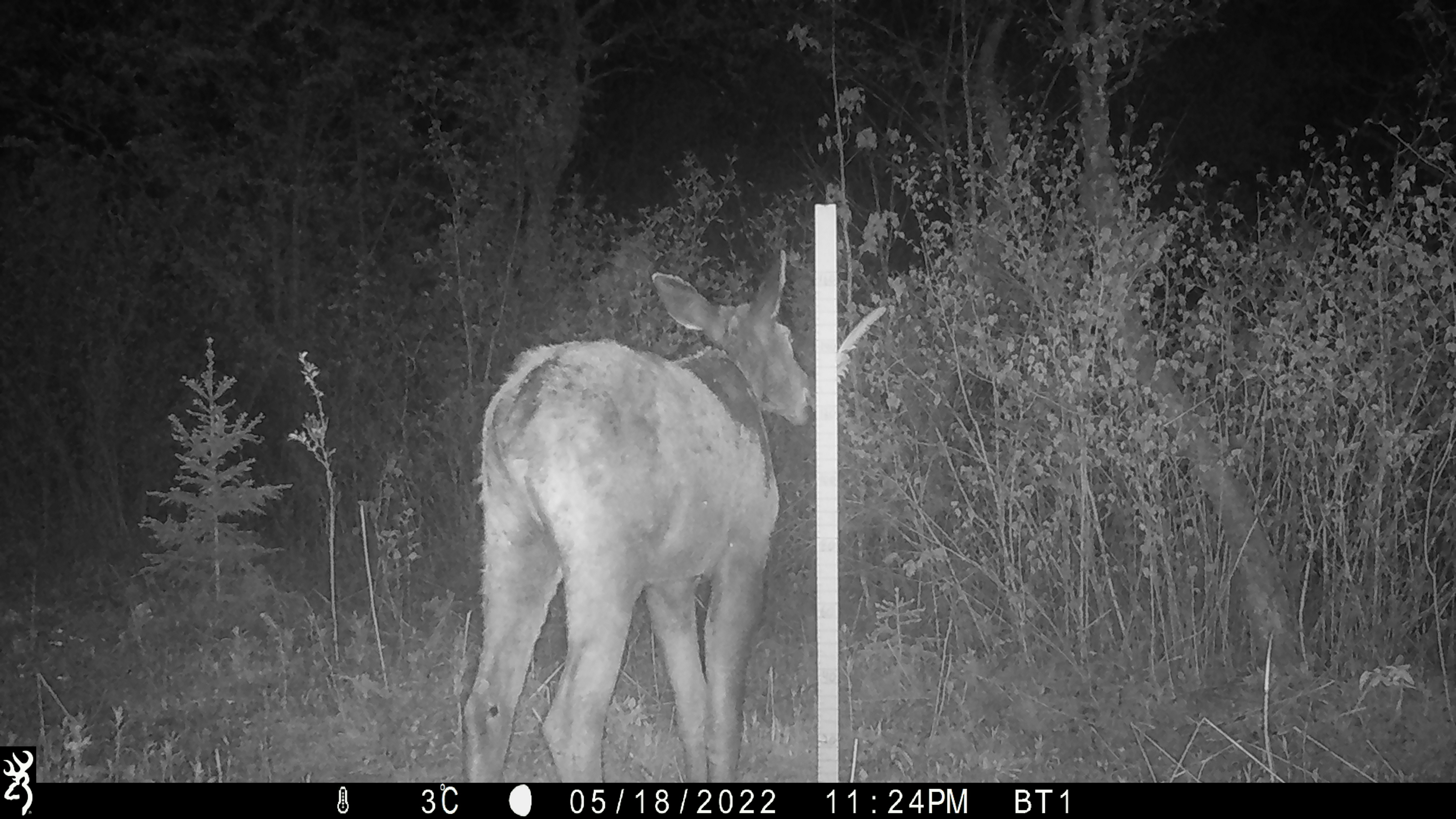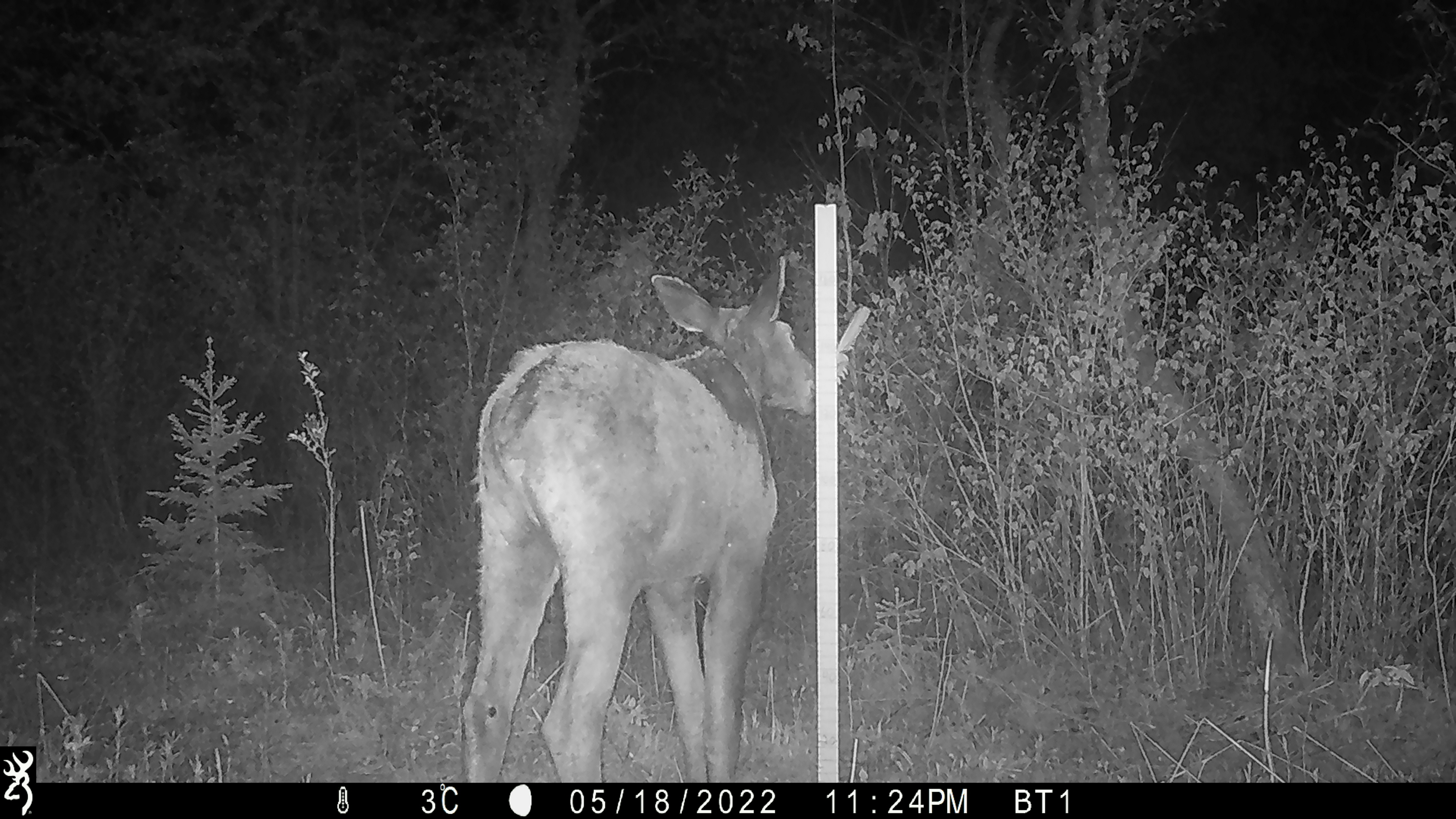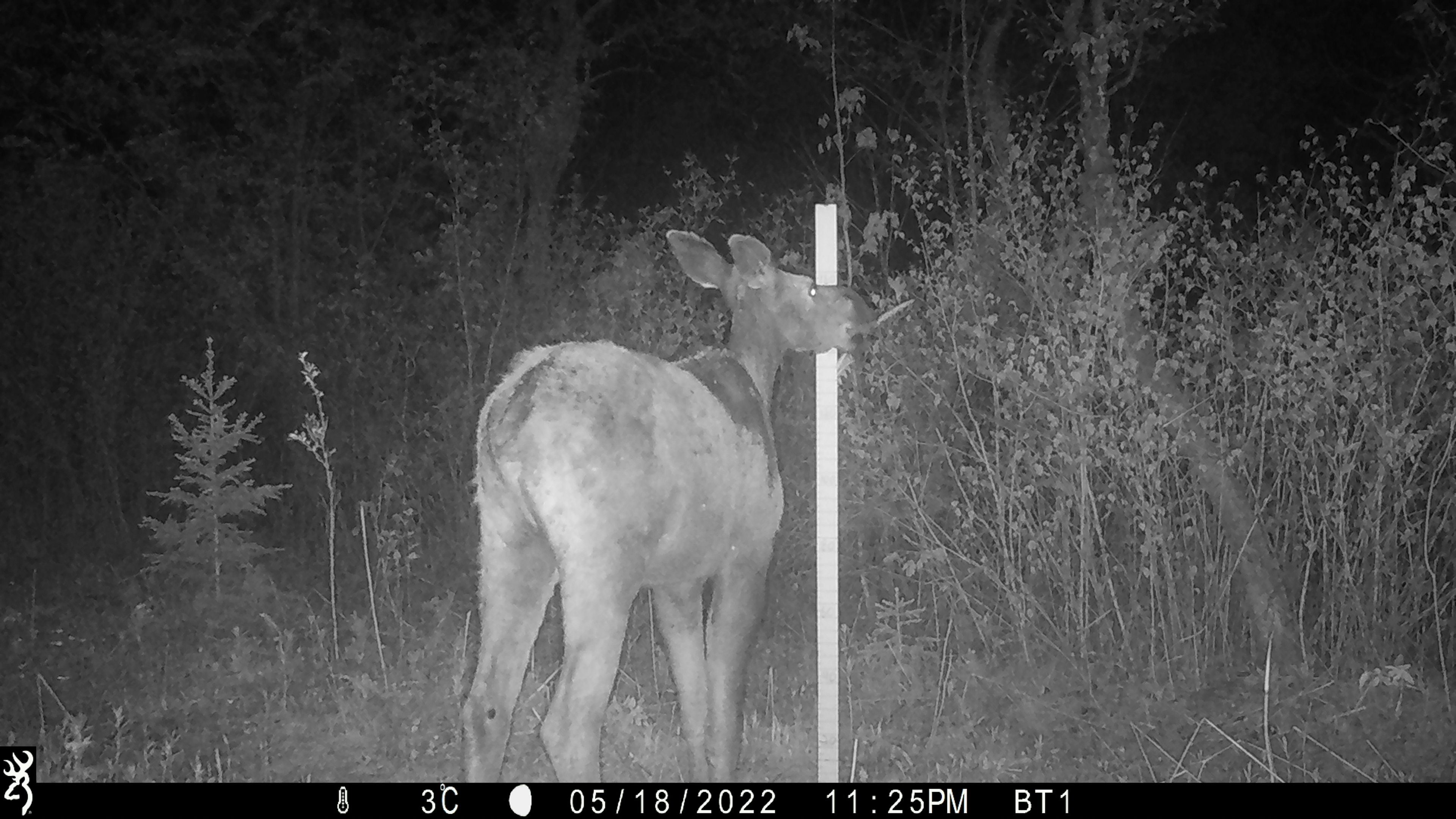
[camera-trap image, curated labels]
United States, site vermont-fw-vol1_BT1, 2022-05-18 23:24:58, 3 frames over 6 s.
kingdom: Animalia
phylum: Chordata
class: Mammalia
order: Artiodactyla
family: Cervidae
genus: Alces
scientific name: Alces alces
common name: moose